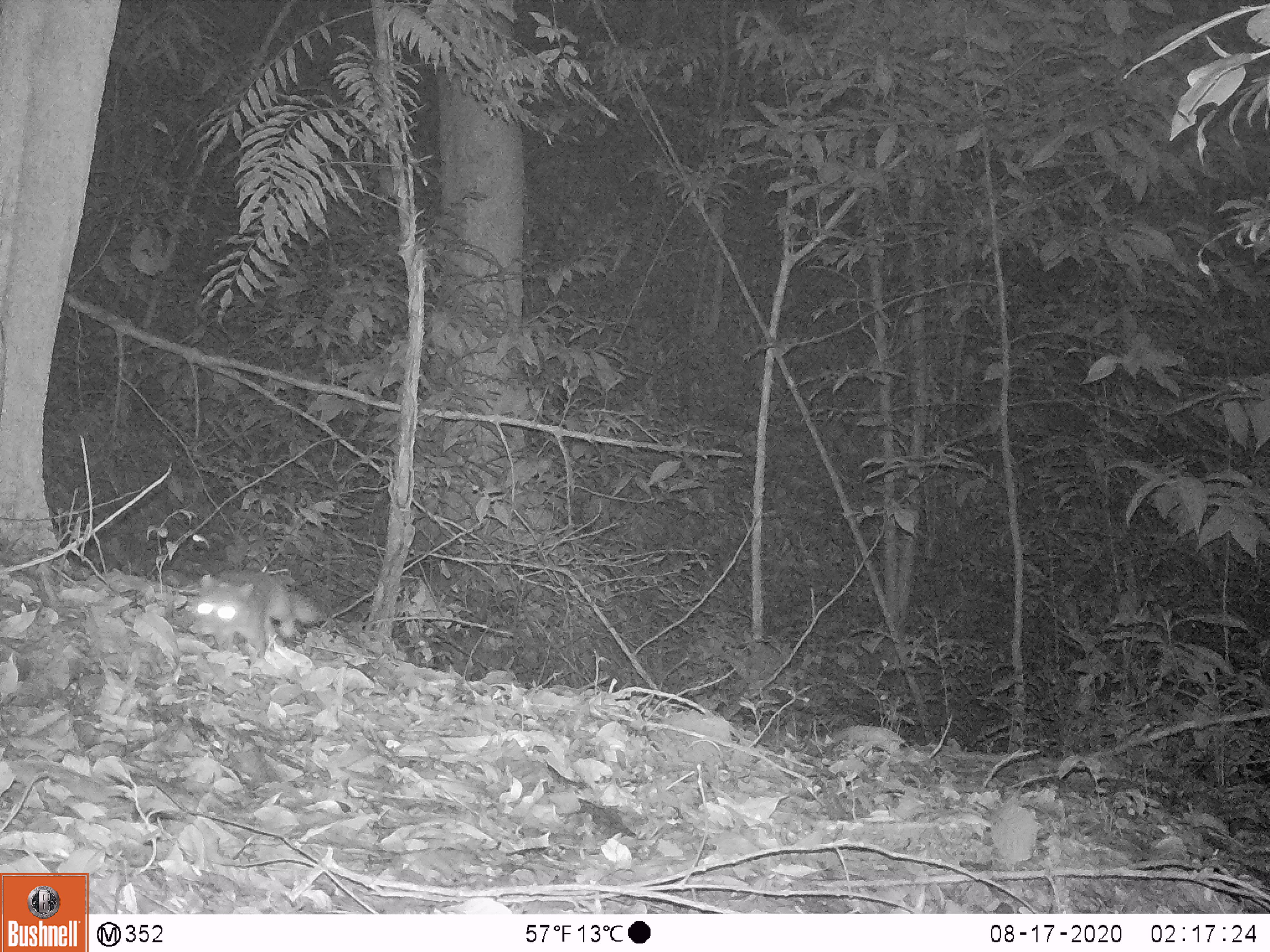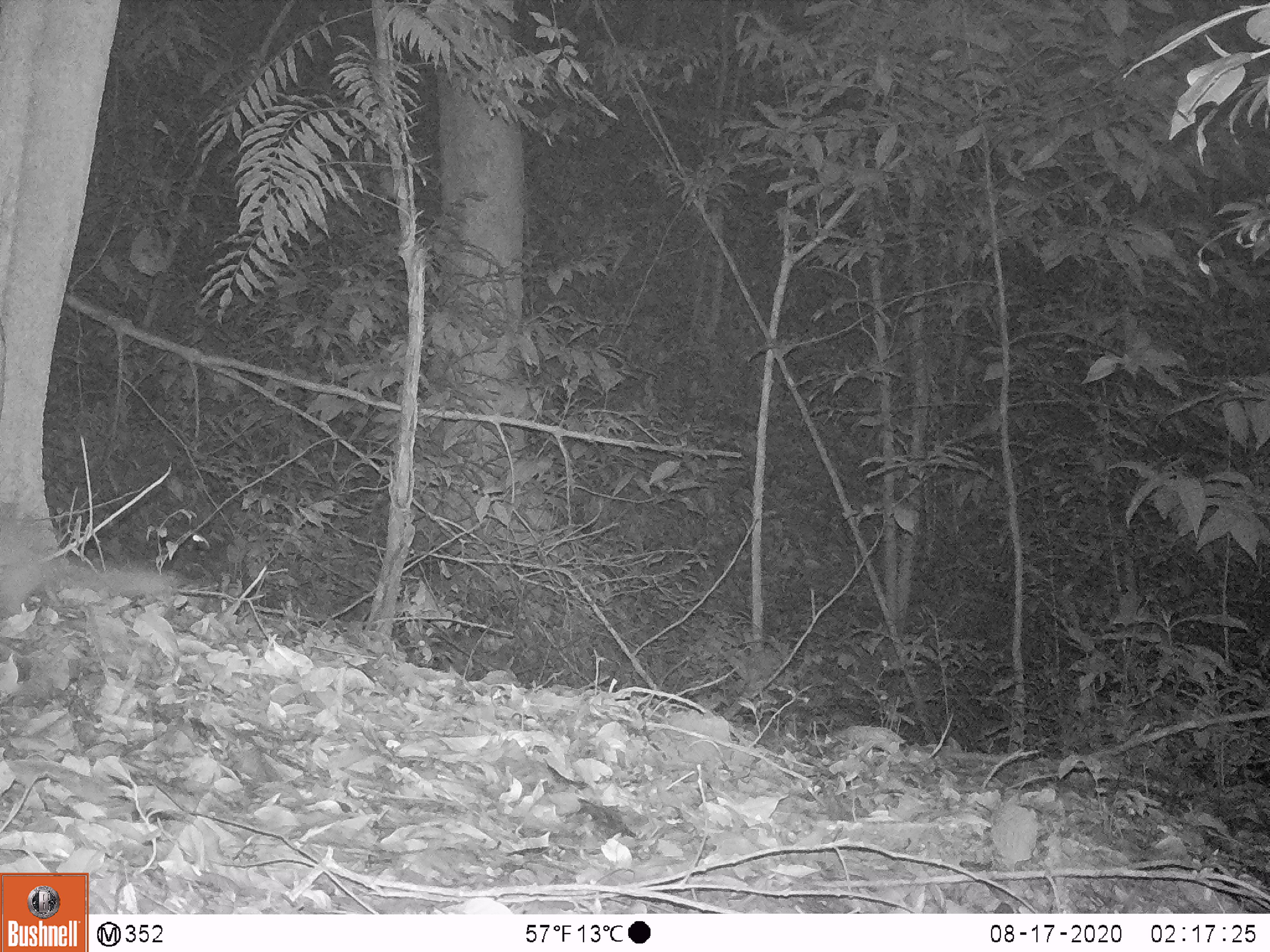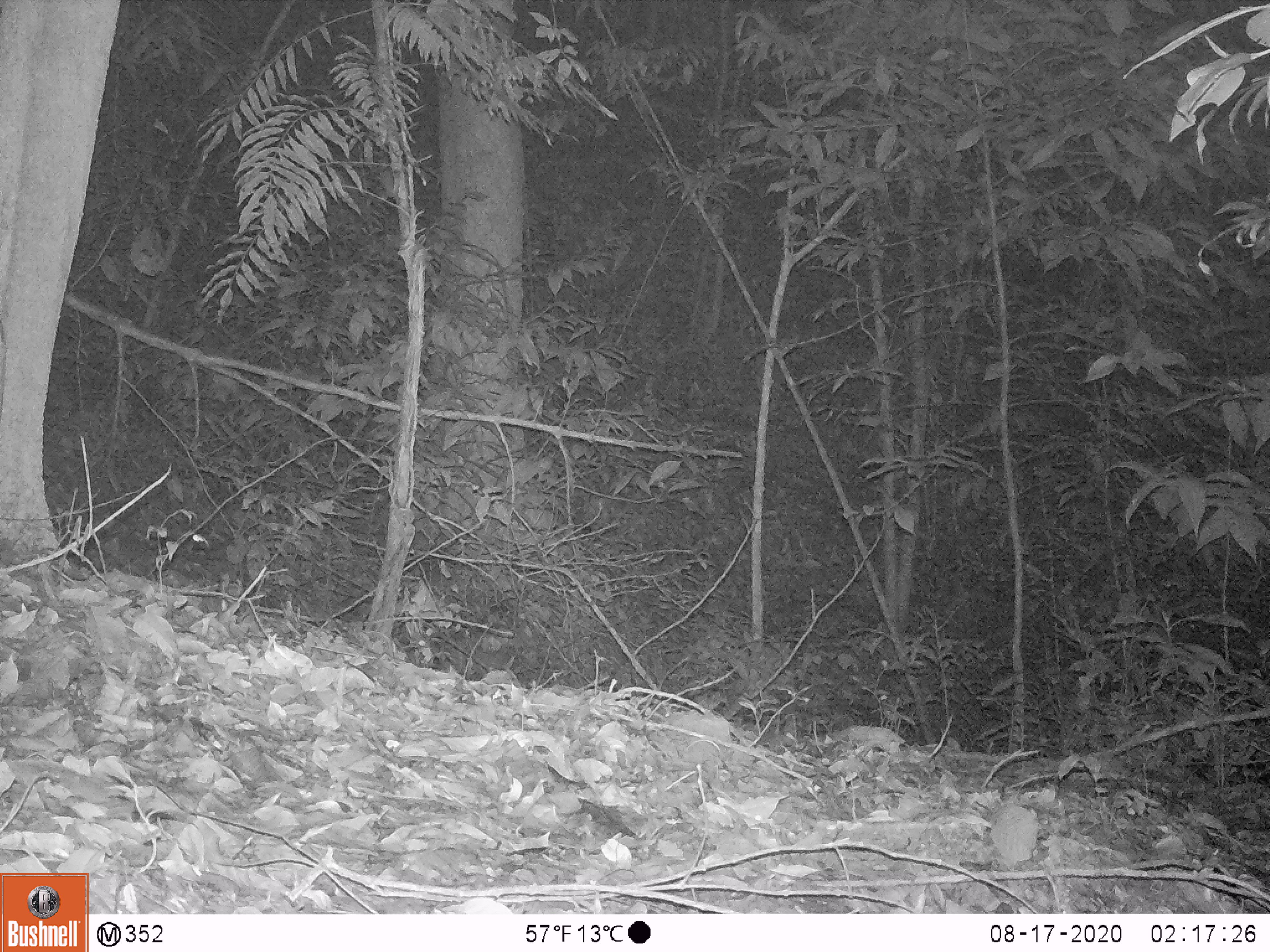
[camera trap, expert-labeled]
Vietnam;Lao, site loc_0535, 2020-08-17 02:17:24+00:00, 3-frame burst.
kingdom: Animalia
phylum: Chordata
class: Mammalia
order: Carnivora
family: Mustelidae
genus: Melogale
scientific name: Melogale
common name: ferret badger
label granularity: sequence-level